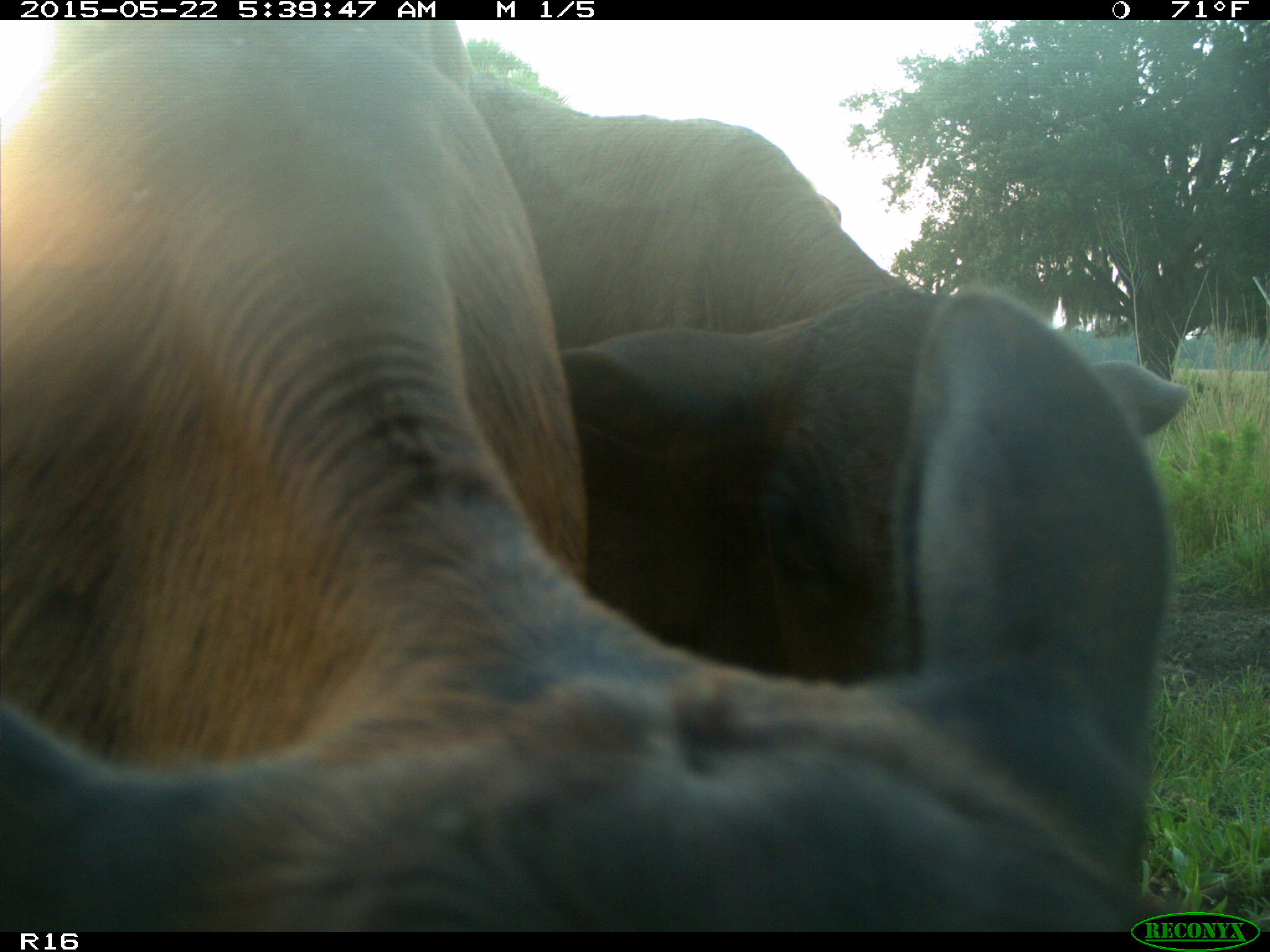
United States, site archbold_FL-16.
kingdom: Animalia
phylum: Chordata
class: Mammalia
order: Artiodactyla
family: Bovidae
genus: Bos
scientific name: Bos taurus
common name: domestic cow